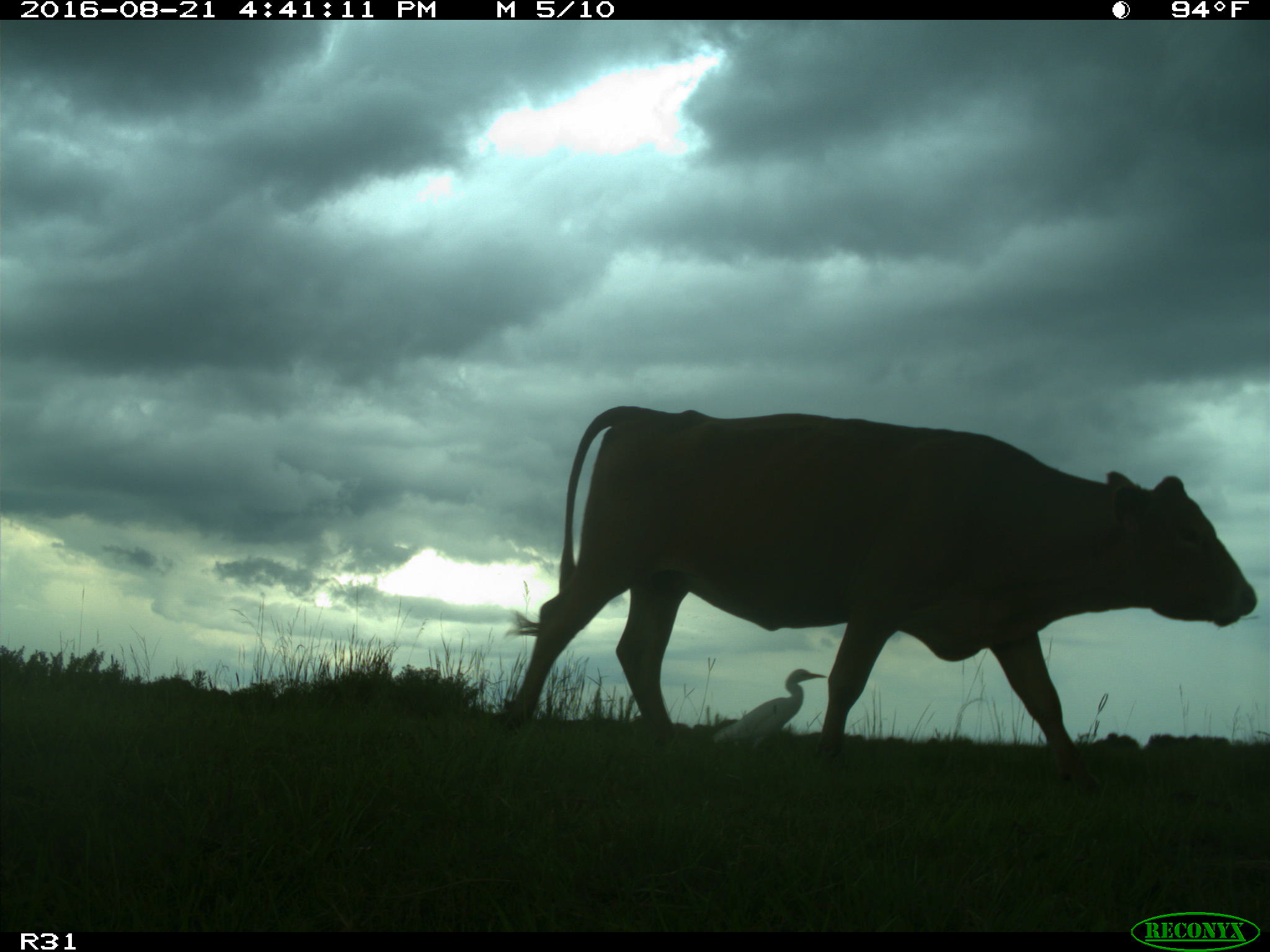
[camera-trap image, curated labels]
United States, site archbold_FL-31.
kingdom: Animalia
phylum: Chordata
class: Mammalia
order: Artiodactyla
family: Bovidae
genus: Bos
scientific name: Bos taurus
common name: domestic cow